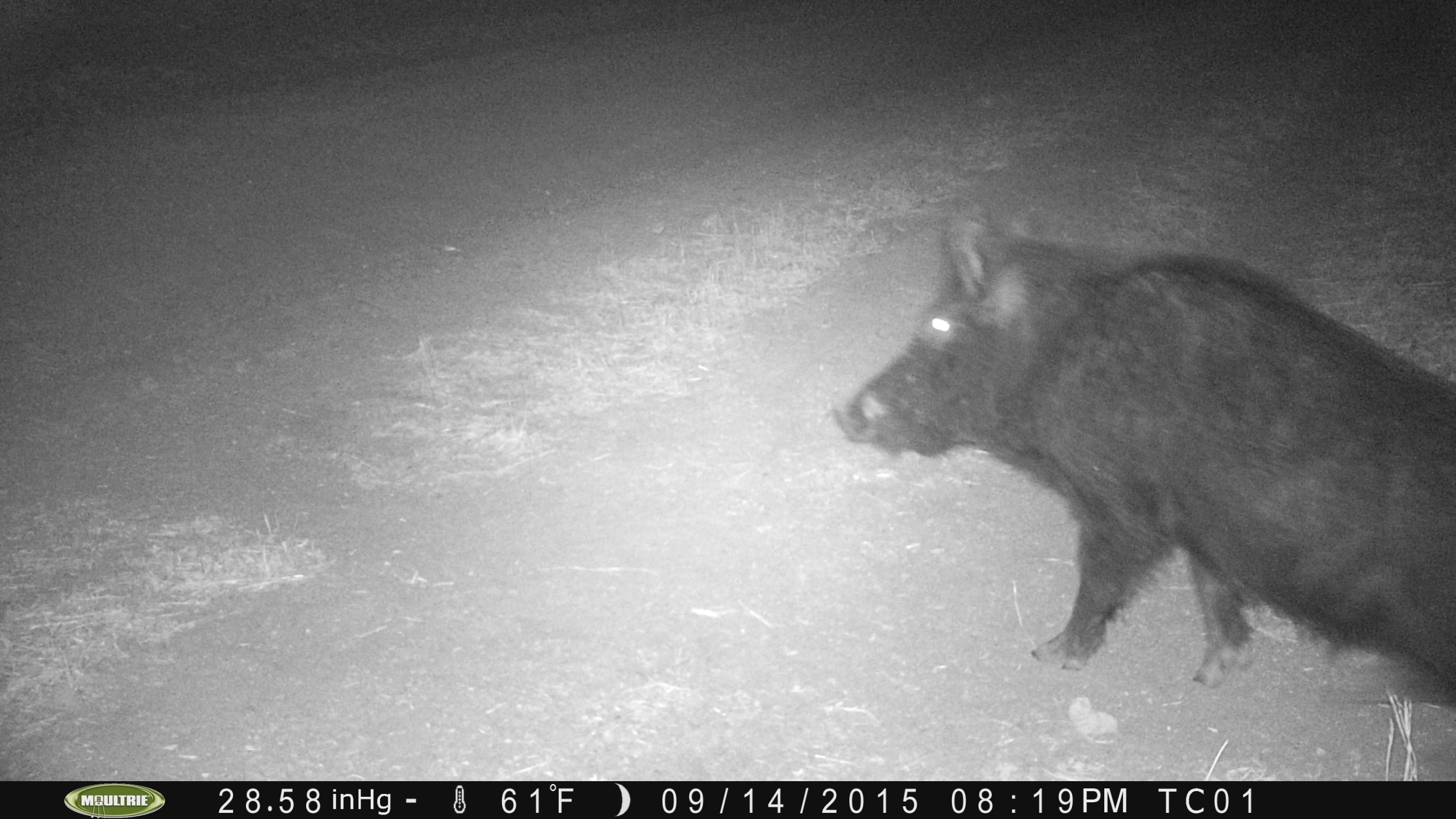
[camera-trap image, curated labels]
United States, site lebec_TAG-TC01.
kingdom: Animalia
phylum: Chordata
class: Mammalia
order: Artiodactyla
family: Suidae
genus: Sus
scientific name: Sus scrofa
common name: wild boar